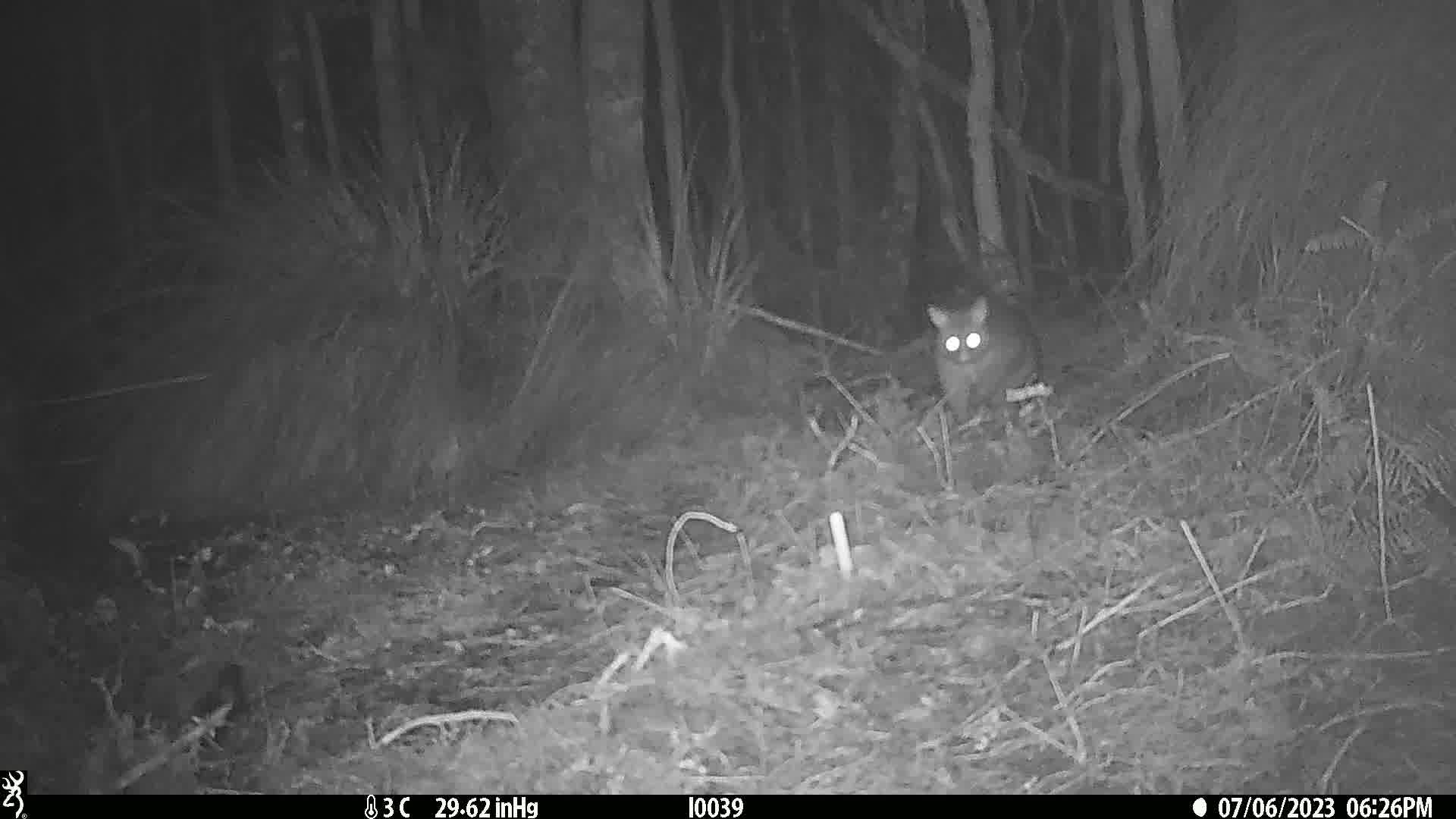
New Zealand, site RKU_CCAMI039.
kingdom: Animalia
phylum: Chordata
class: Mammalia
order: Diprotodontia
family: Phalangeridae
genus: Trichosurus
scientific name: Trichosurus vulpecula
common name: common brushtail possum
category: possum